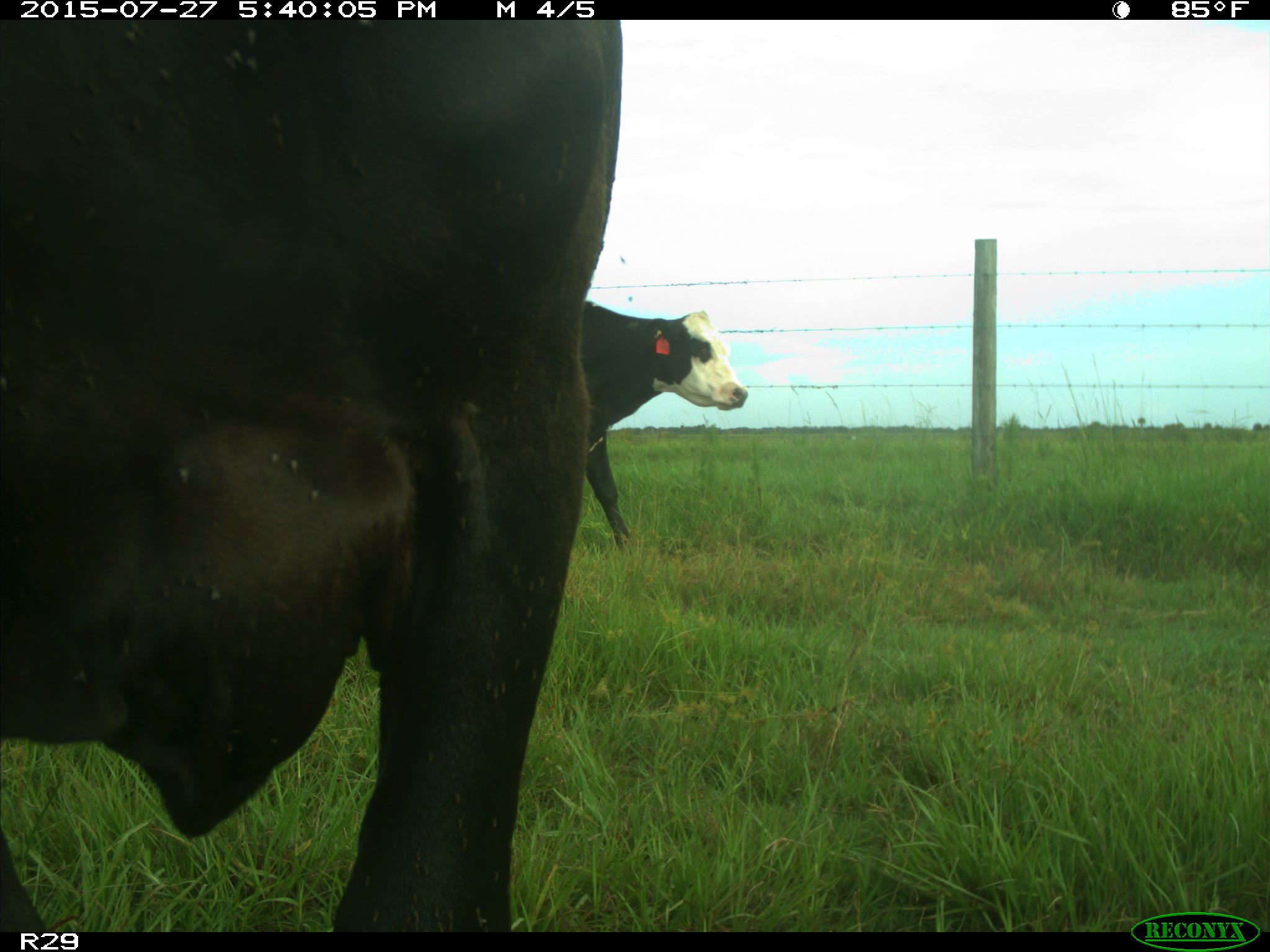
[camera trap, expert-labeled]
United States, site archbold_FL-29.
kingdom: Animalia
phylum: Chordata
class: Mammalia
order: Artiodactyla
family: Bovidae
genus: Bos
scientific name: Bos taurus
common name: domestic cow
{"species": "Bos taurus (domestic cow)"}